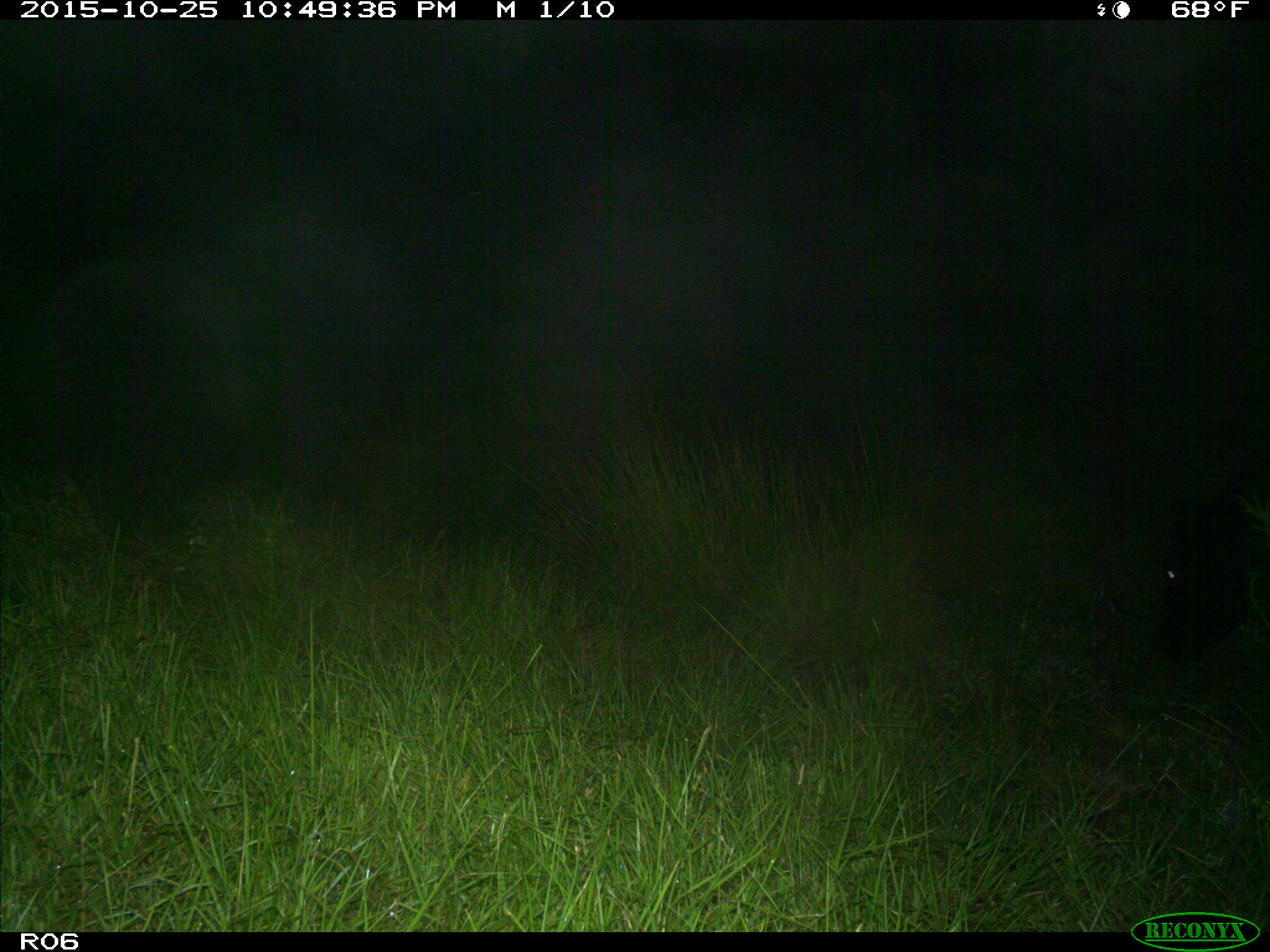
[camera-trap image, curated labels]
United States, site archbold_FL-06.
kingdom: Animalia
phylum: Chordata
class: Mammalia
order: Artiodactyla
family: Bovidae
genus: Bos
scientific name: Bos taurus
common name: domestic cow